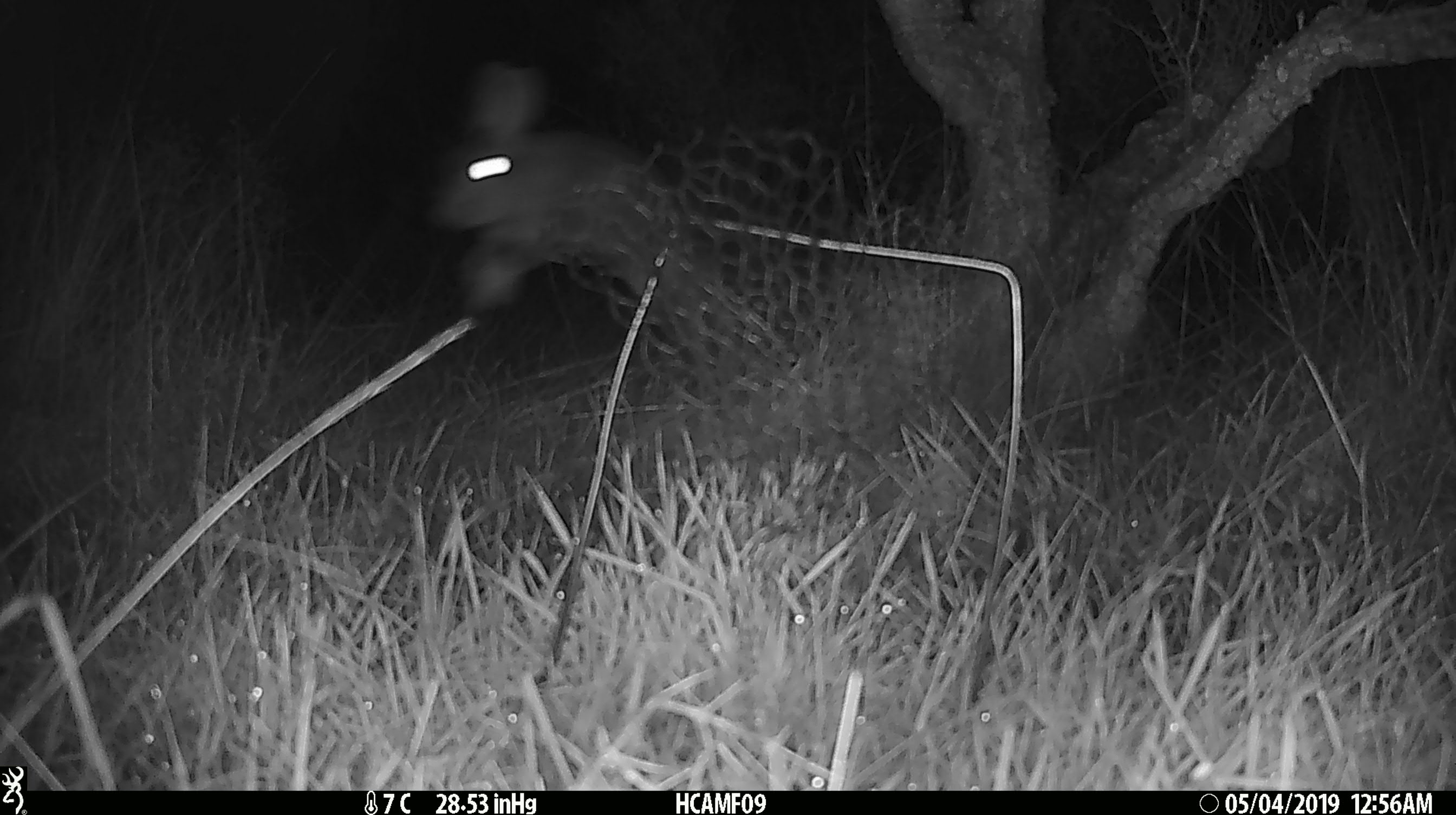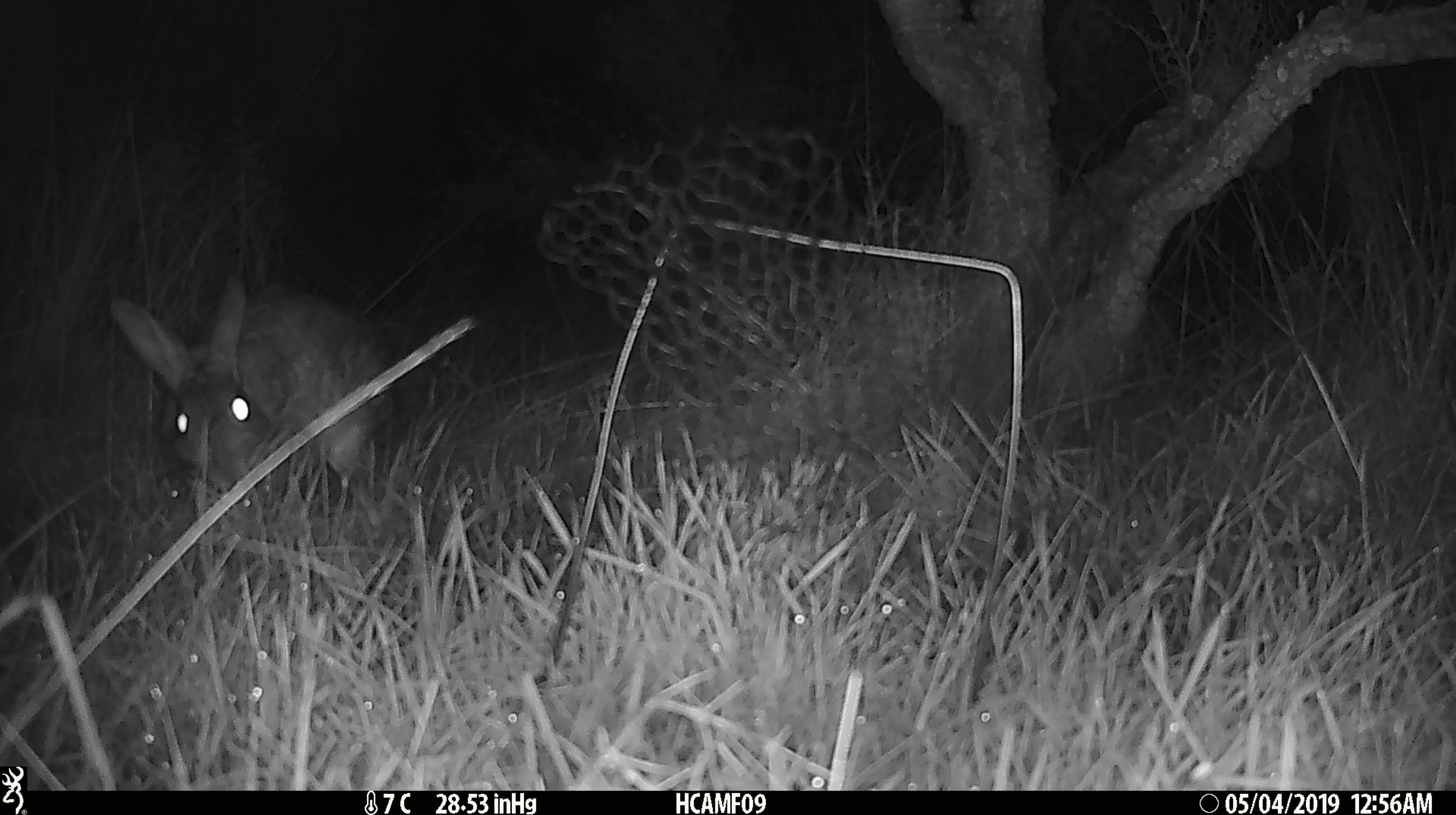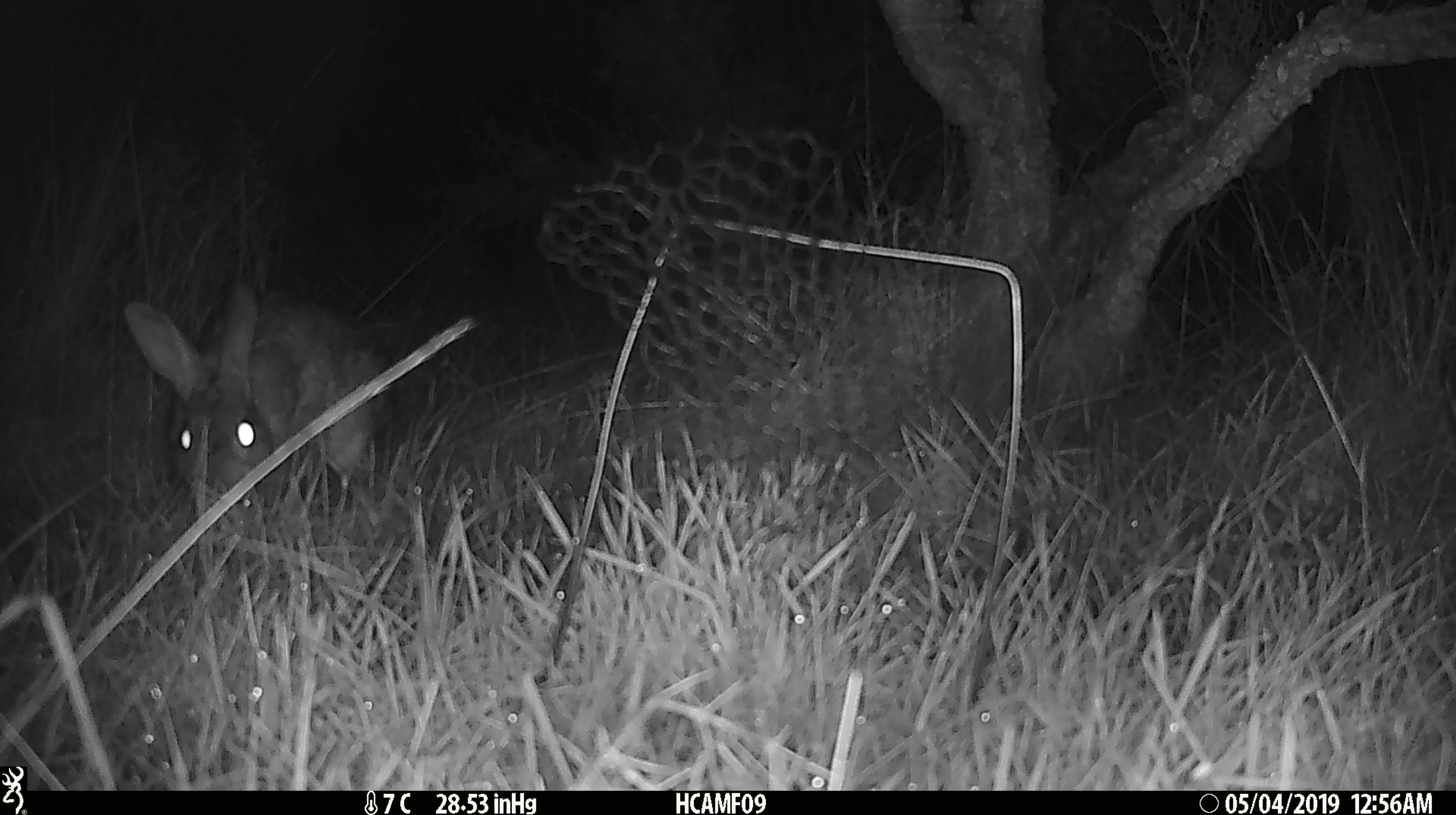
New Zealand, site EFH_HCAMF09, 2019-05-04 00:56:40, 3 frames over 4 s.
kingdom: Animalia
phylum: Chordata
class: Mammalia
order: Lagomorpha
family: Leporidae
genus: Lepus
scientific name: Lepus europaeus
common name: brown hare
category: hare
Hare (brown hare) (Lepus europaeus).